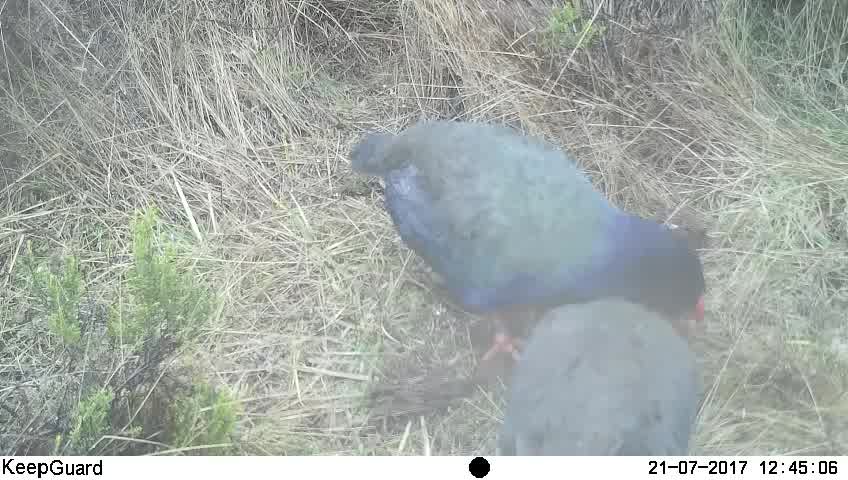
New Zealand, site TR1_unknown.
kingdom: Animalia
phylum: Chordata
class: Aves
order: Gruiformes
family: Rallidae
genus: Porphyrio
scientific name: Porphyrio mantelli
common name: takahe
Takahe (Porphyrio mantelli).